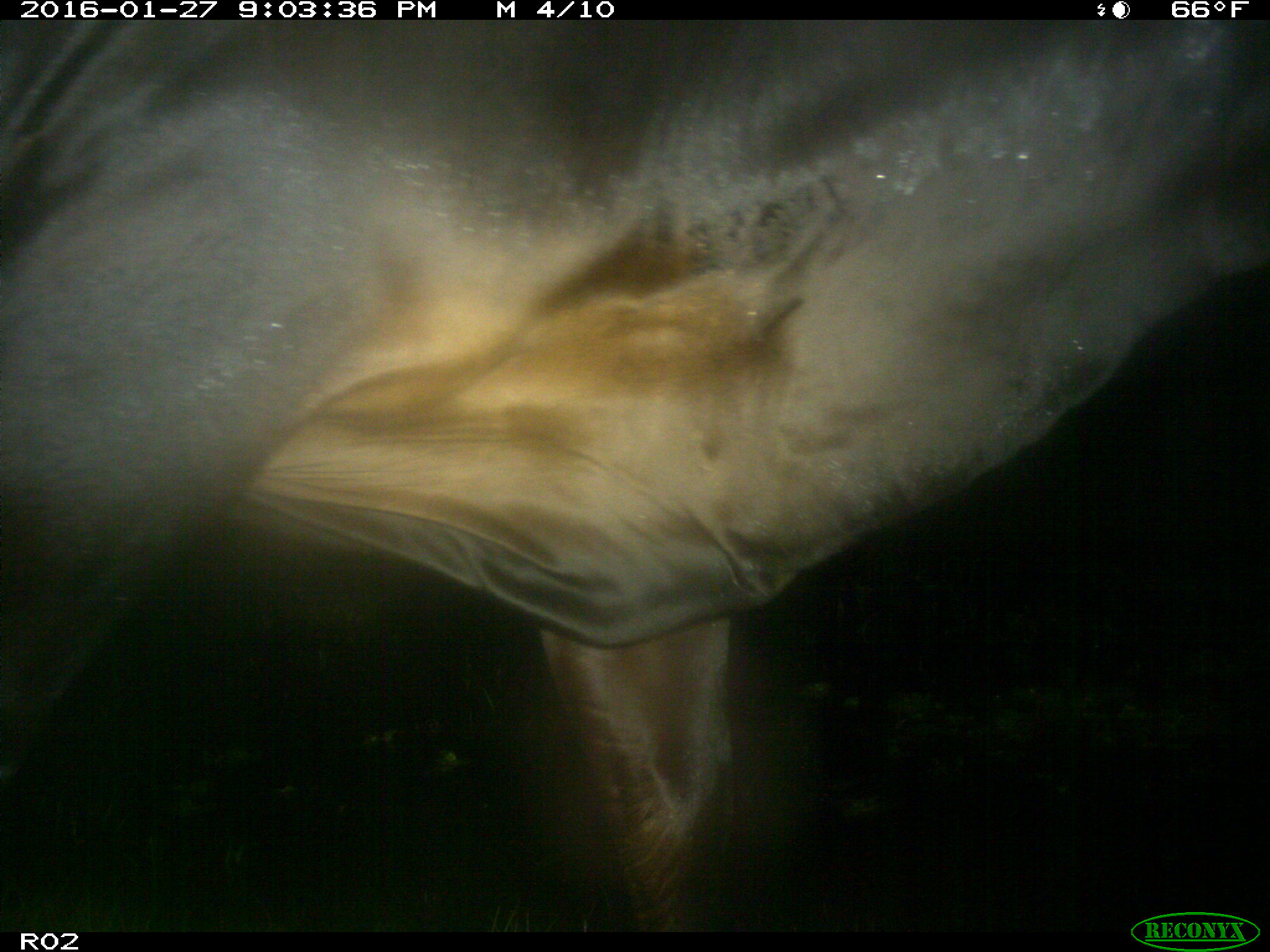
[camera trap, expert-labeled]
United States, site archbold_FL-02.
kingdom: Animalia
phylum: Chordata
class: Mammalia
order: Artiodactyla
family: Bovidae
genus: Bos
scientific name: Bos taurus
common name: domestic cow